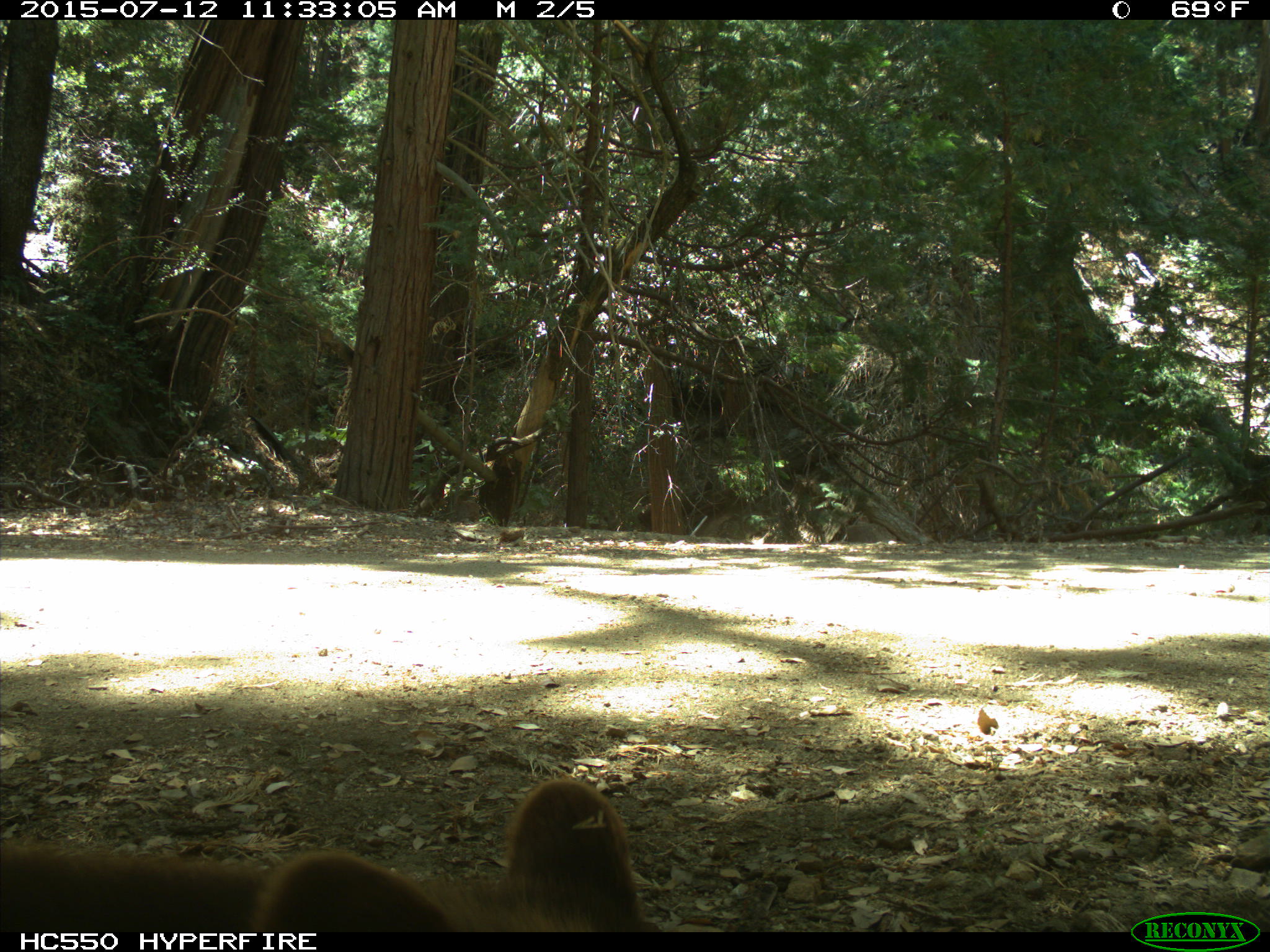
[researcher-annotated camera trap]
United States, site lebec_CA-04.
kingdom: Animalia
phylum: Chordata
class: Mammalia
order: Carnivora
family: Ursidae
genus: Ursus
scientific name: Ursus americanus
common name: american black bear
Ursus americanus (american black bear).